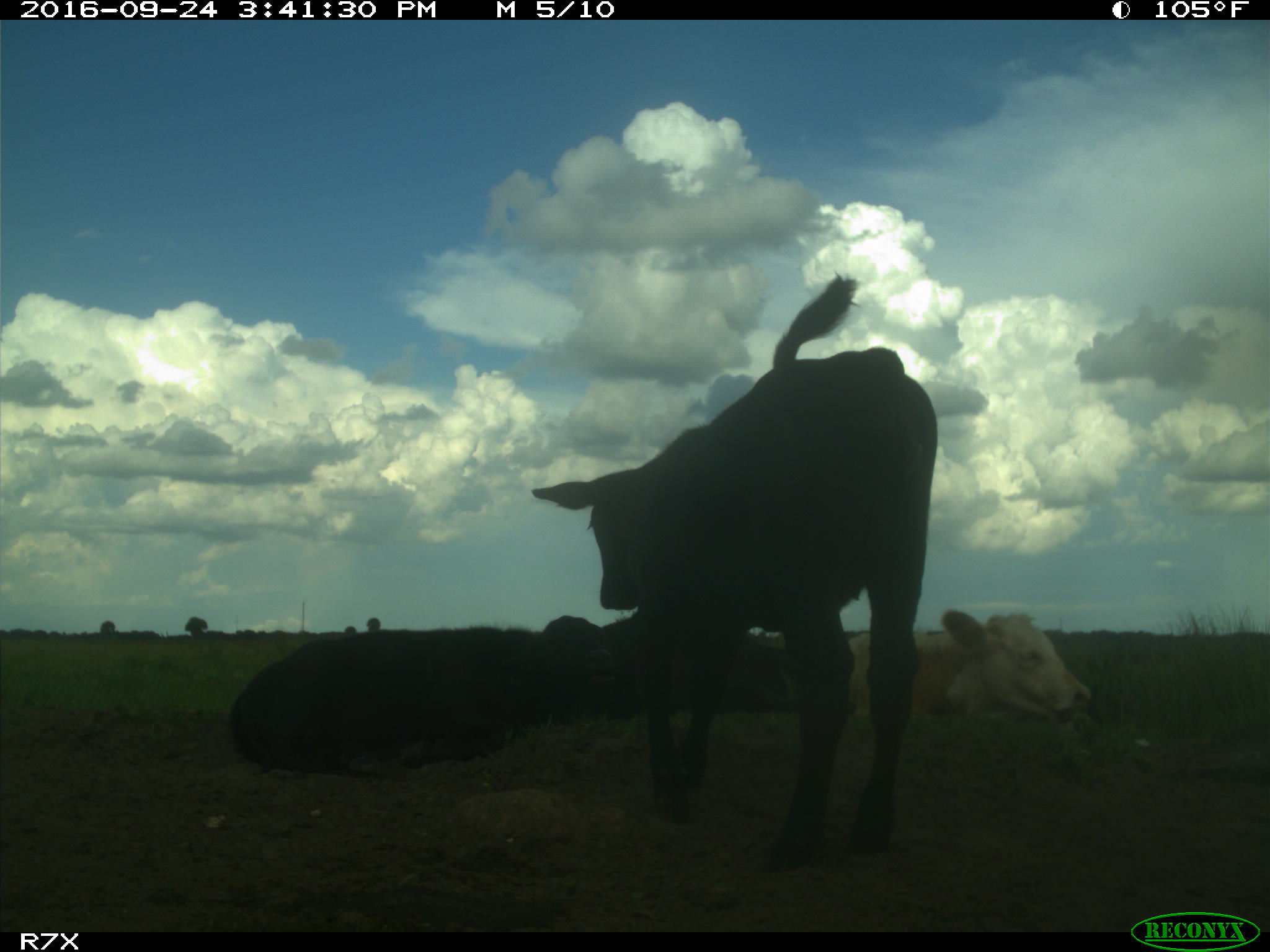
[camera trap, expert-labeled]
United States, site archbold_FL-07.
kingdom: Animalia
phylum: Chordata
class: Mammalia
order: Artiodactyla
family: Bovidae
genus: Bos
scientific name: Bos taurus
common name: domestic cow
Bos taurus (domestic cow).